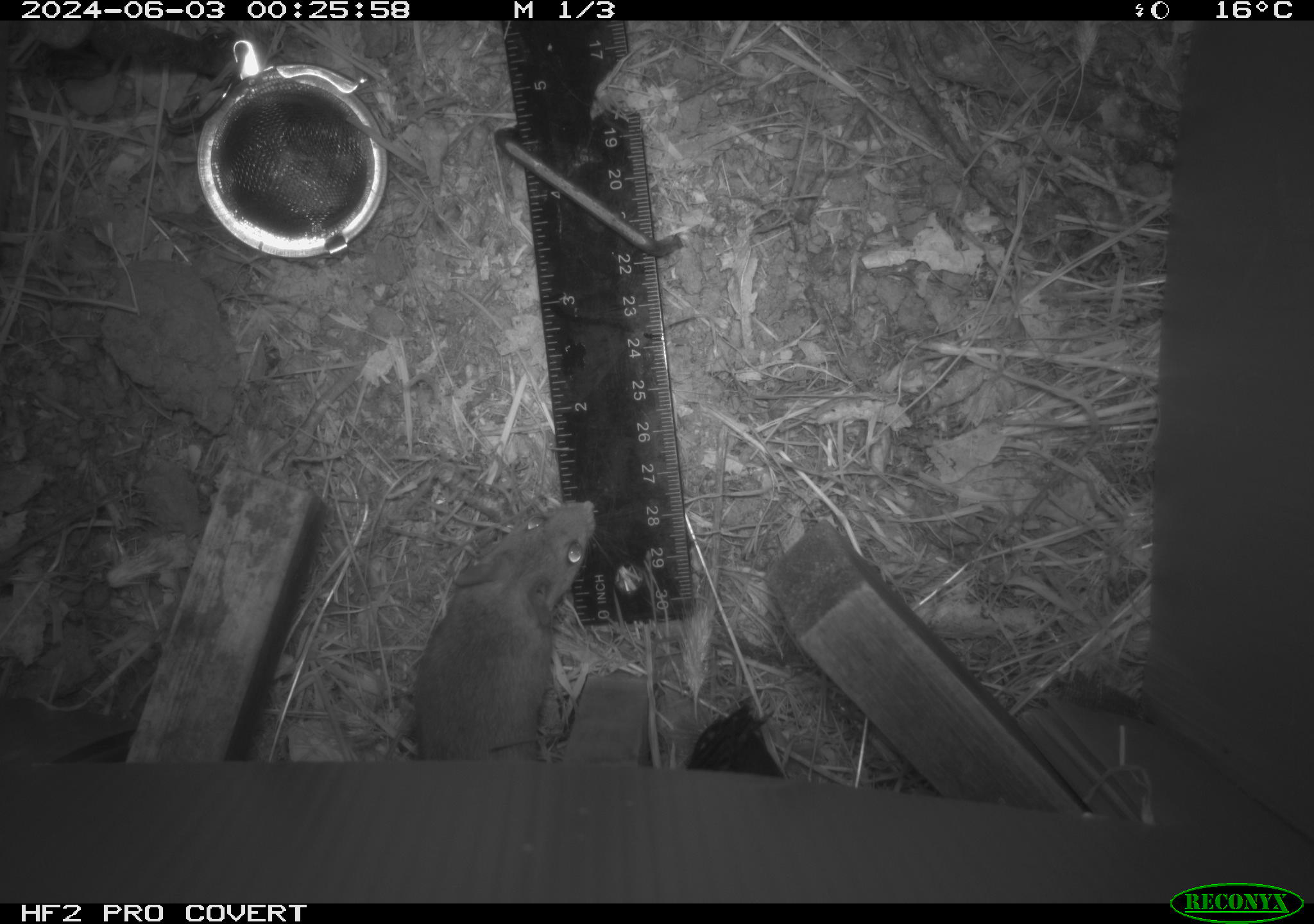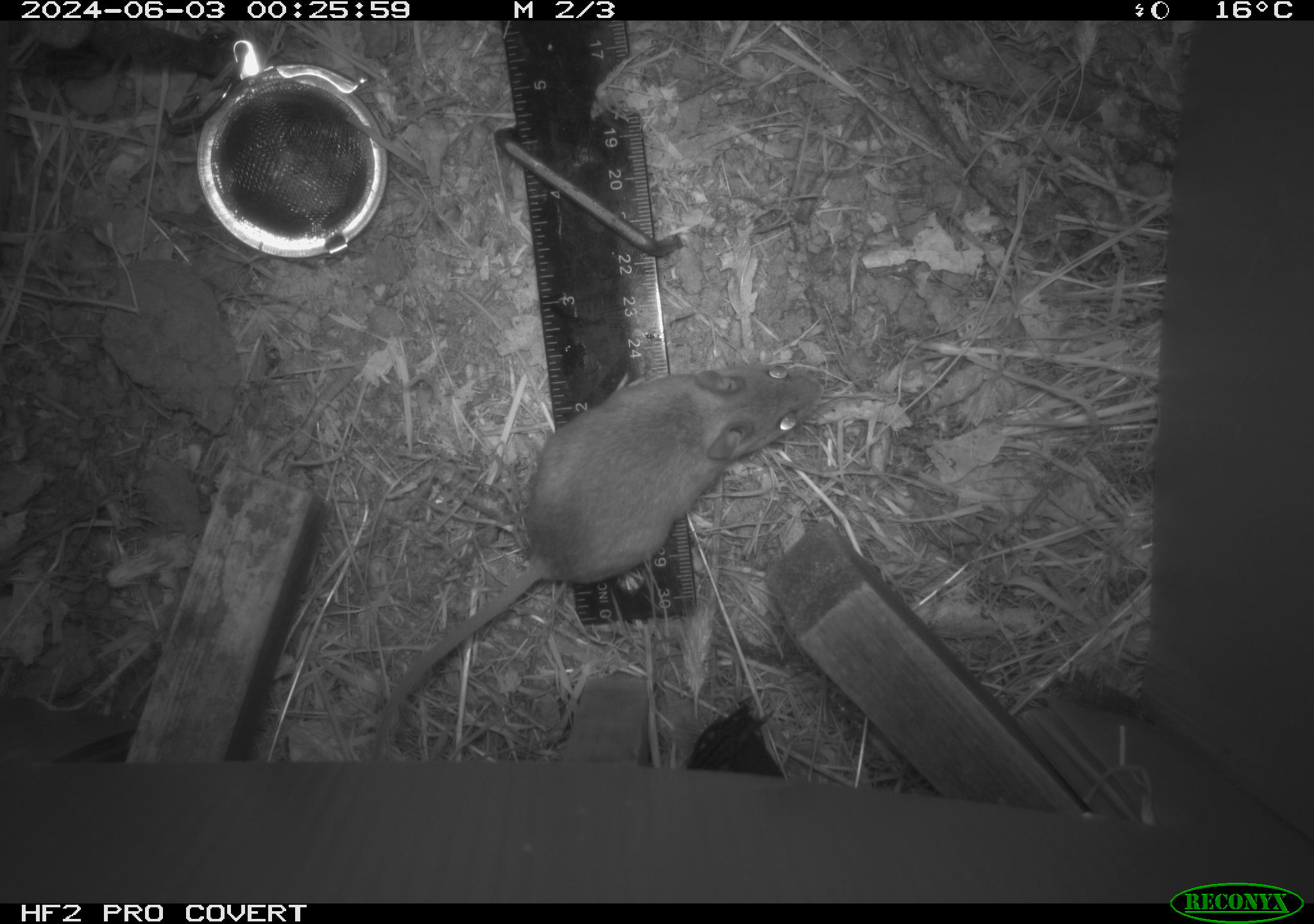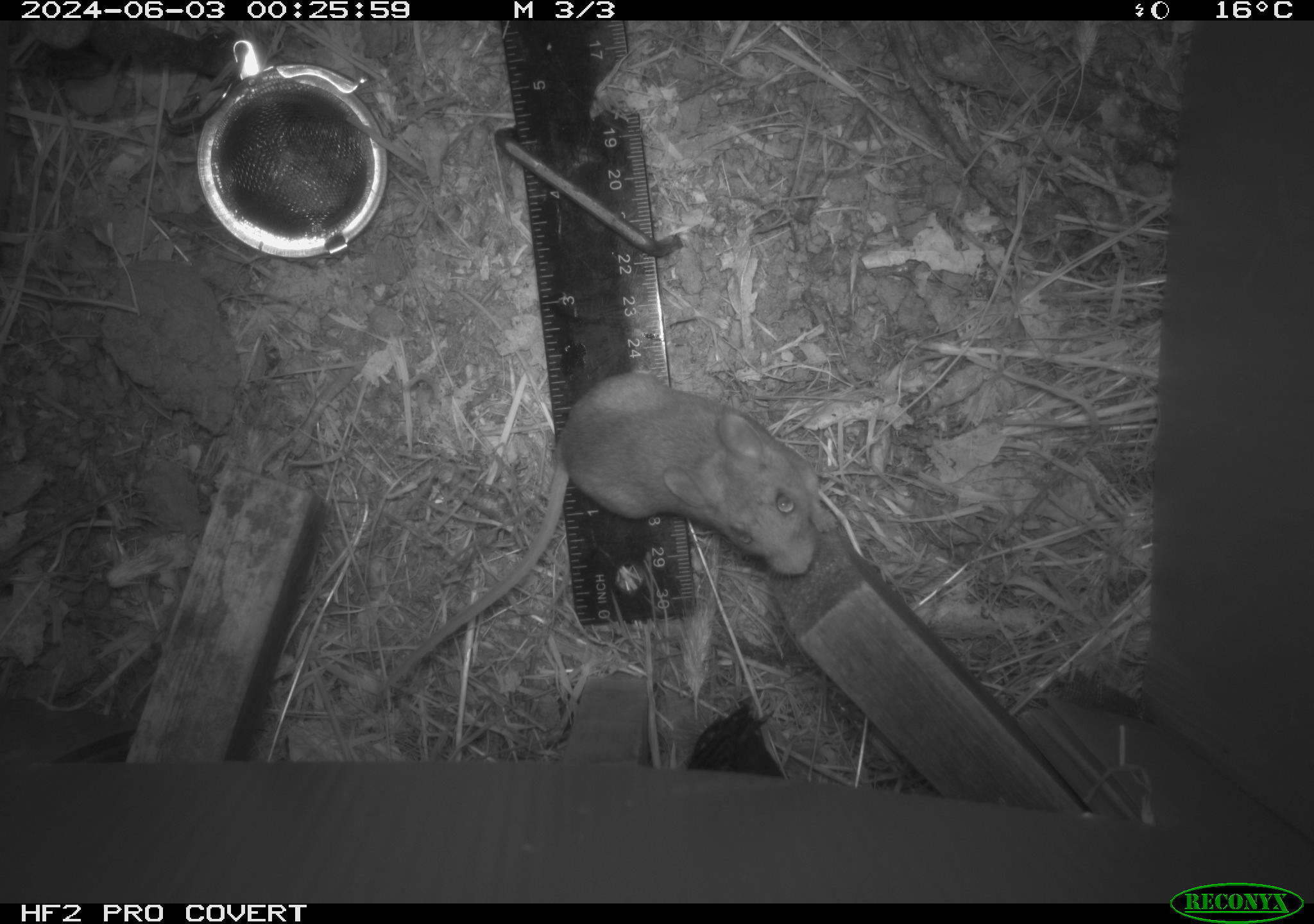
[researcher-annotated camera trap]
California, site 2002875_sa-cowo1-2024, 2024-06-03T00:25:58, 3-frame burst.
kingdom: Animalia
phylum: Chordata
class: Mammalia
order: Rodentia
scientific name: Rodentia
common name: mouse species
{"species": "mouse species (Rodentia)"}